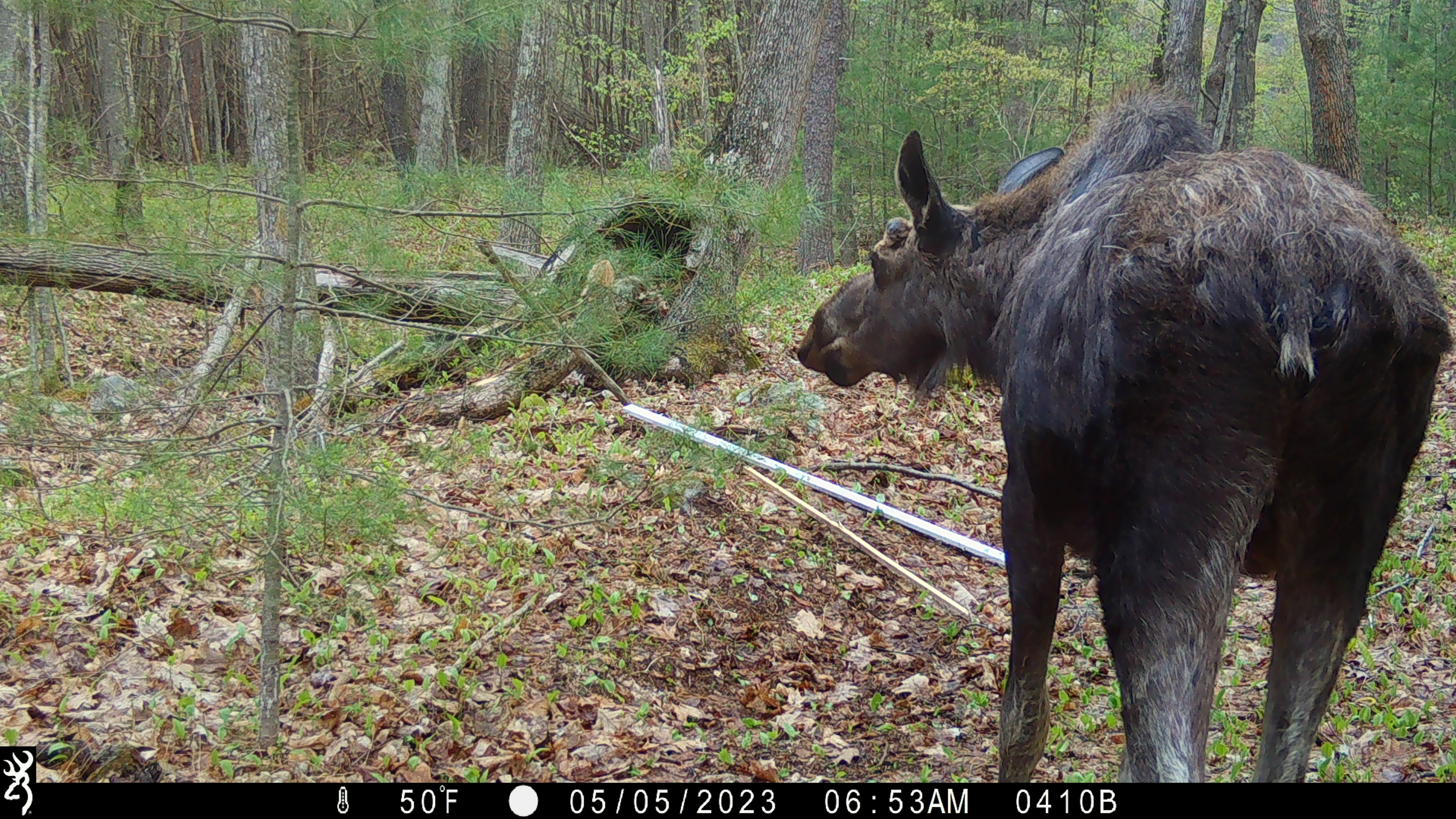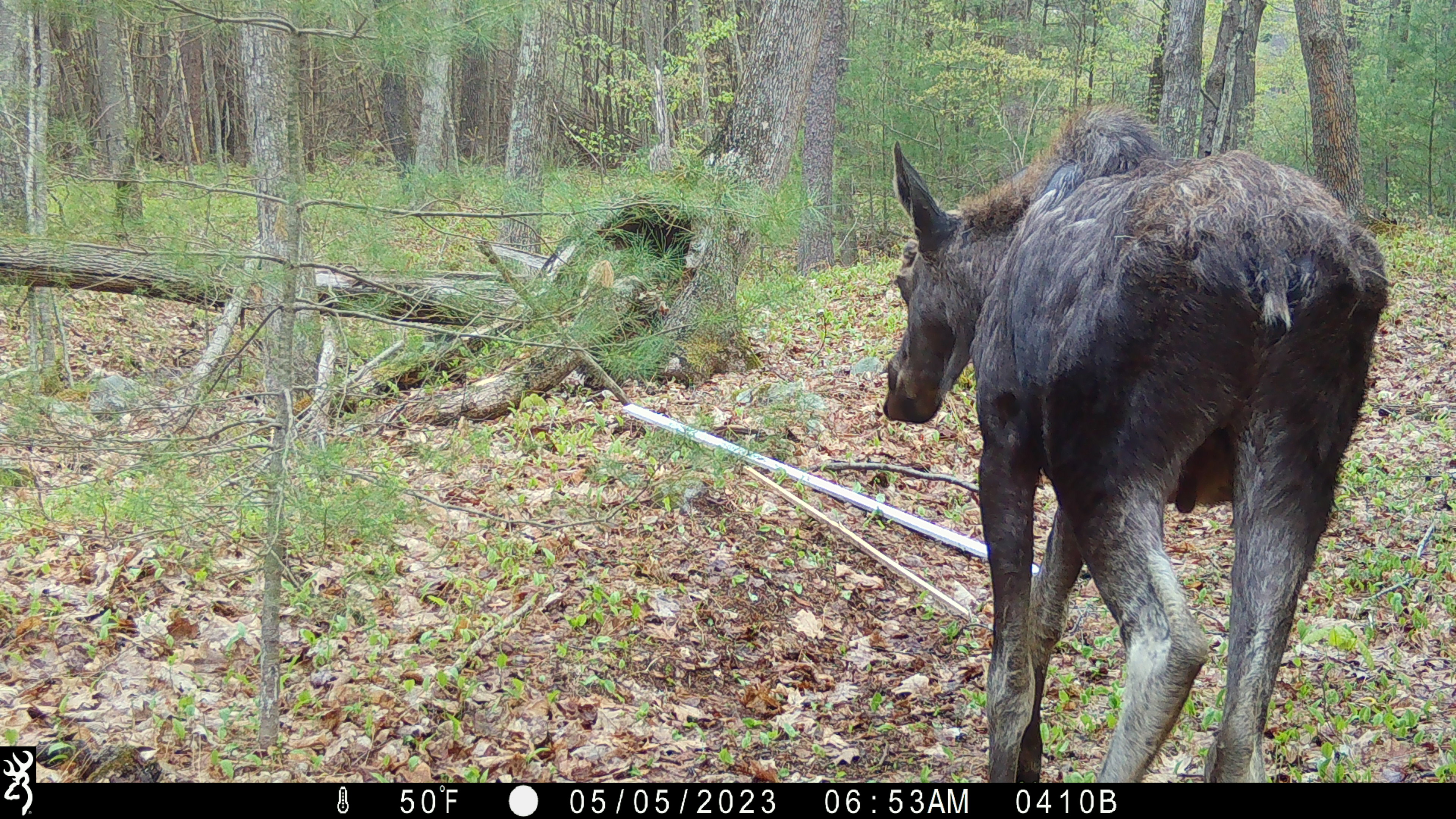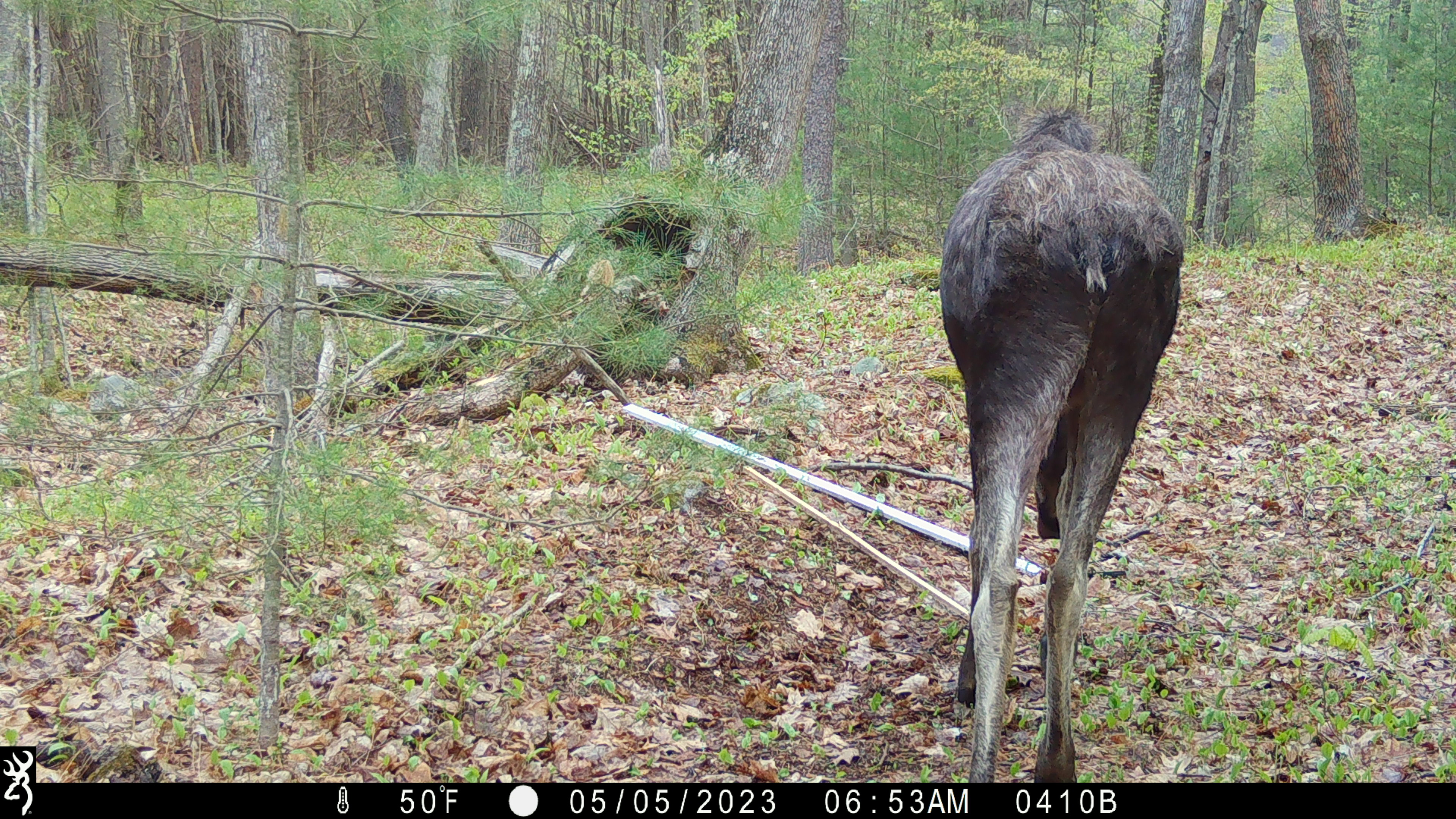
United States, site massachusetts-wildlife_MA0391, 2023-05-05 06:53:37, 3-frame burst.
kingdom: Animalia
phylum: Chordata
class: Mammalia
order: Artiodactyla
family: Cervidae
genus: Alces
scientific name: Alces alces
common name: moose